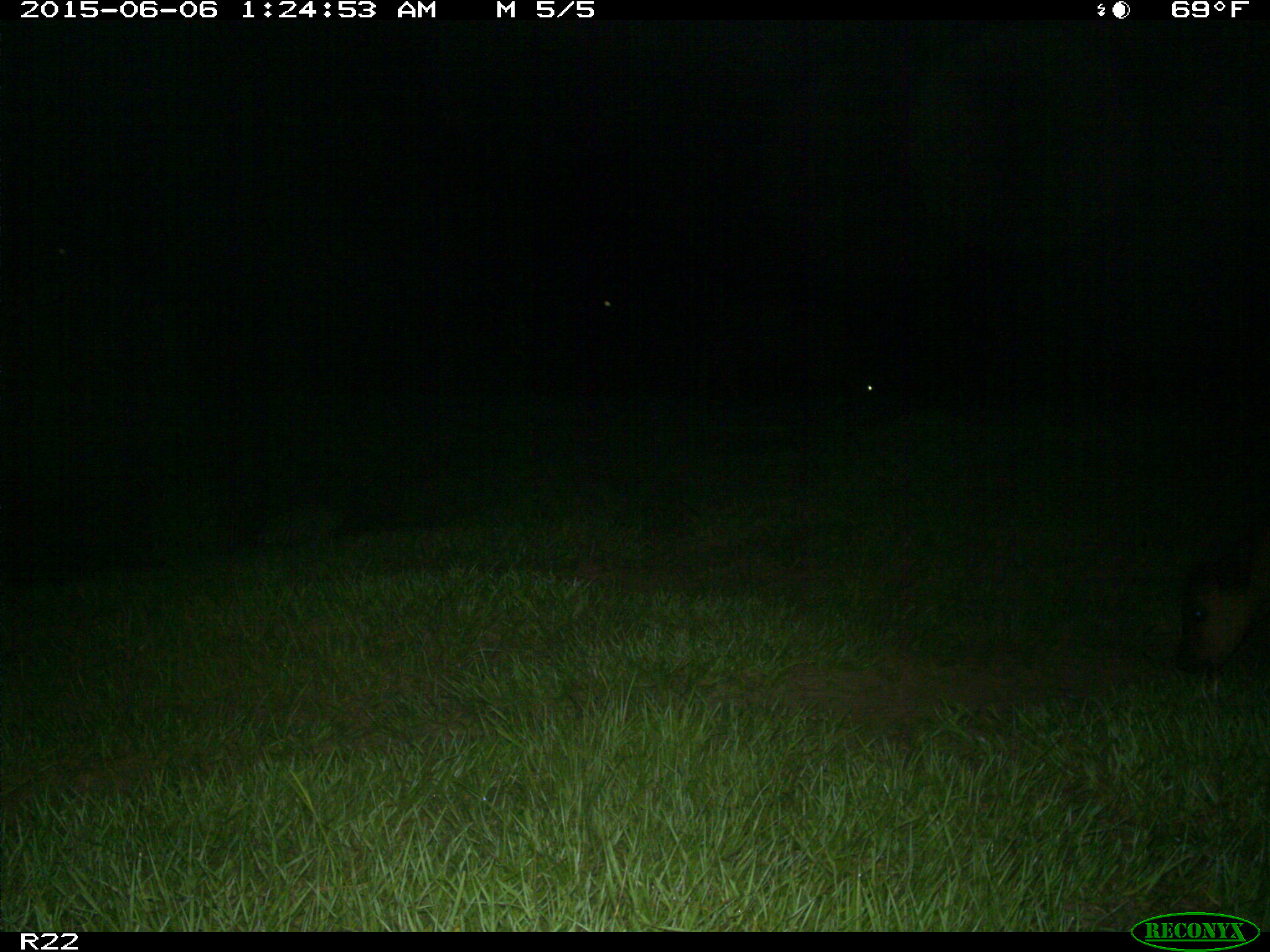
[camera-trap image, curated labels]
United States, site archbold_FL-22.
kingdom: Animalia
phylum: Chordata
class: Mammalia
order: Artiodactyla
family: Bovidae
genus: Bos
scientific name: Bos taurus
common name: domestic cow